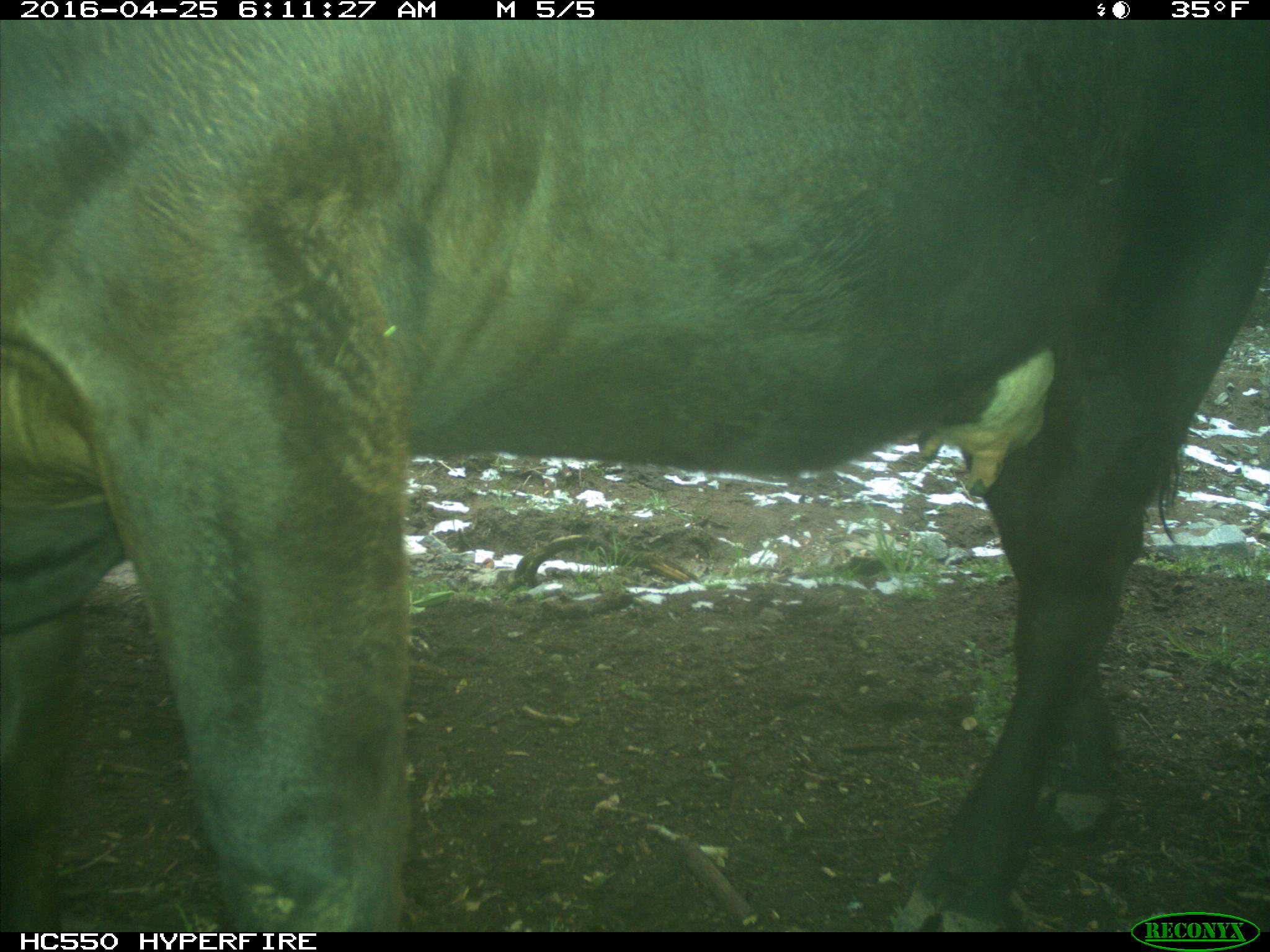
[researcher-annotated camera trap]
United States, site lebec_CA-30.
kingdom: Animalia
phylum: Chordata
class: Mammalia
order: Artiodactyla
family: Bovidae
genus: Bos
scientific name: Bos taurus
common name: domestic cow